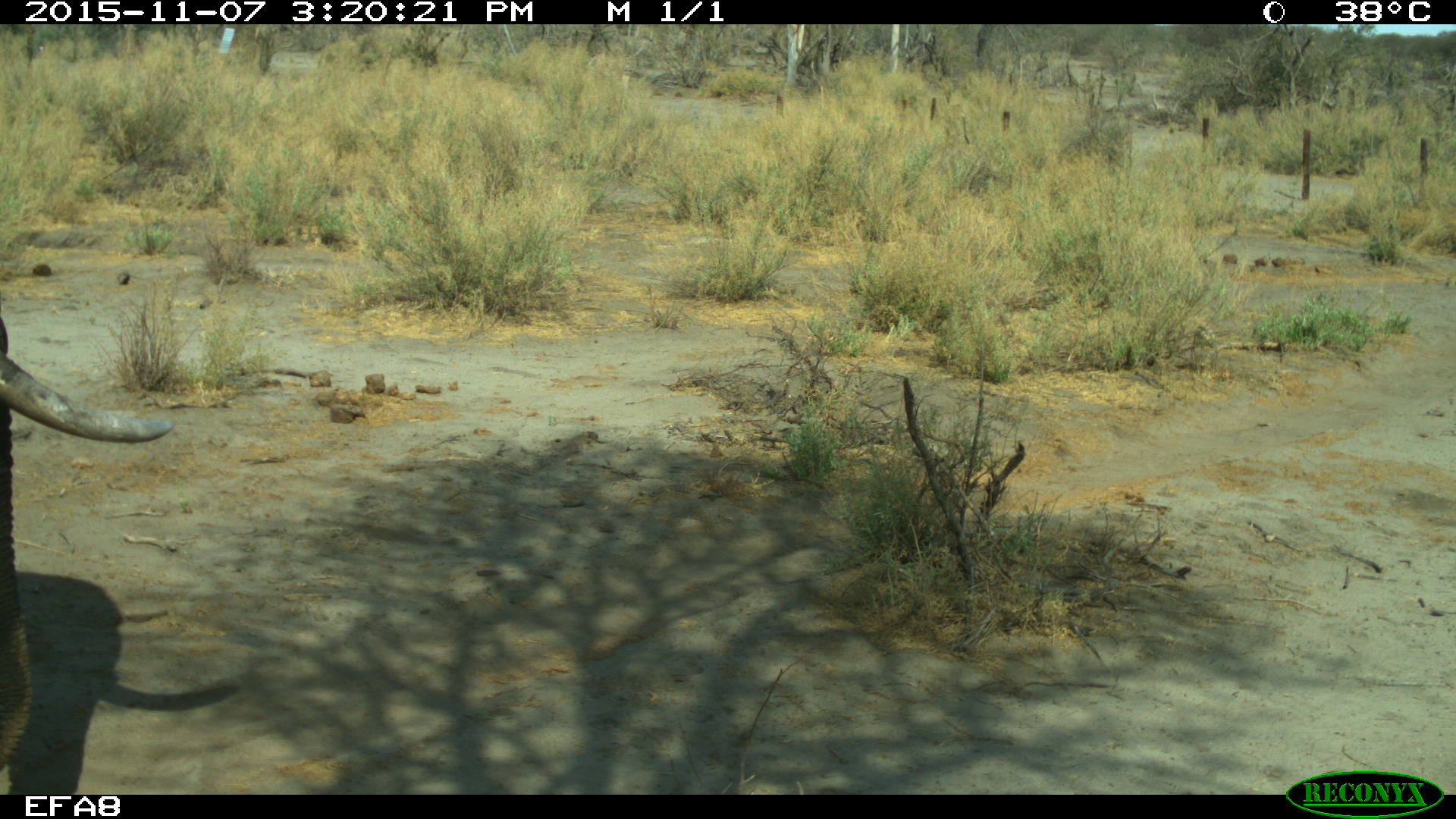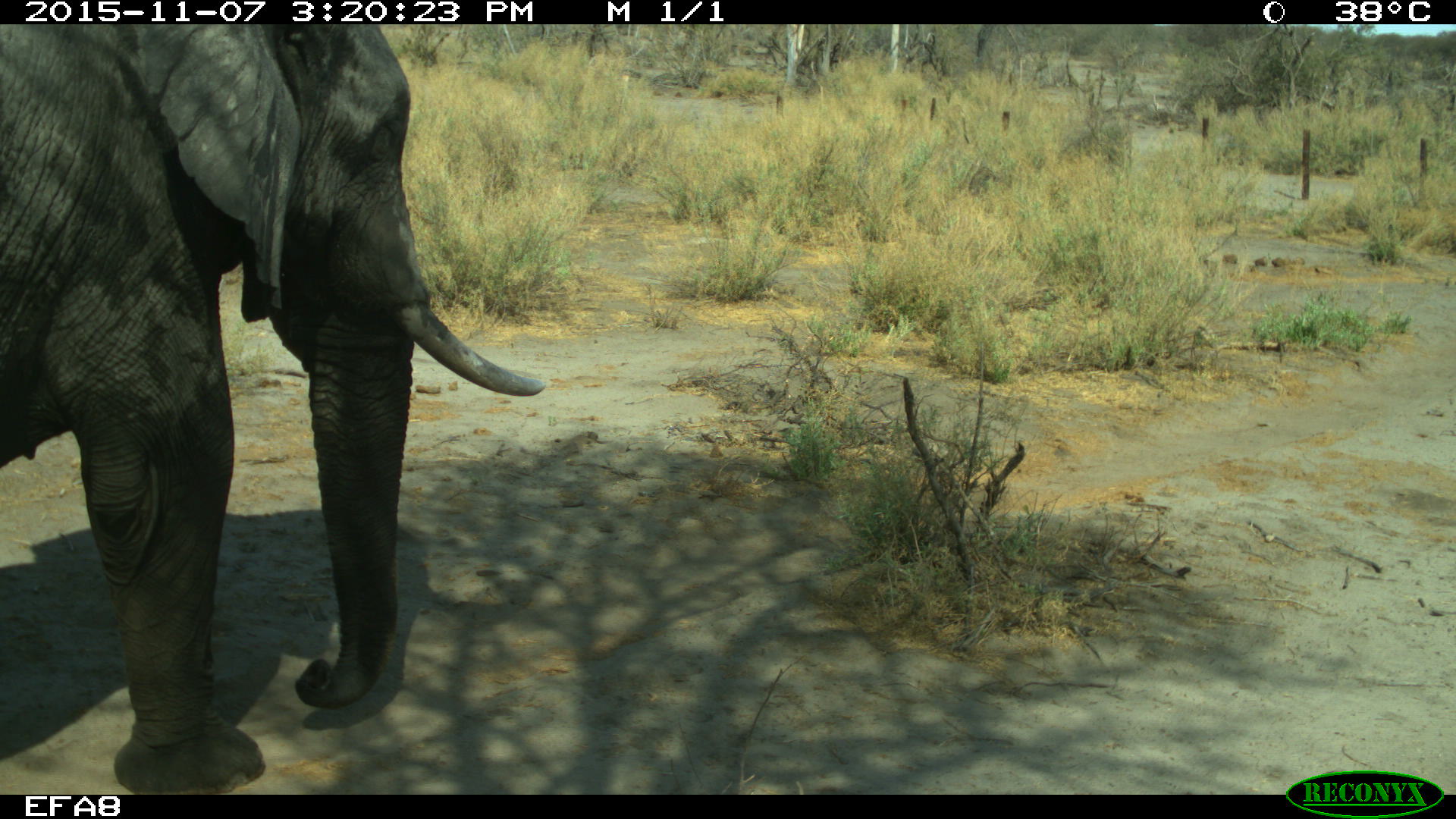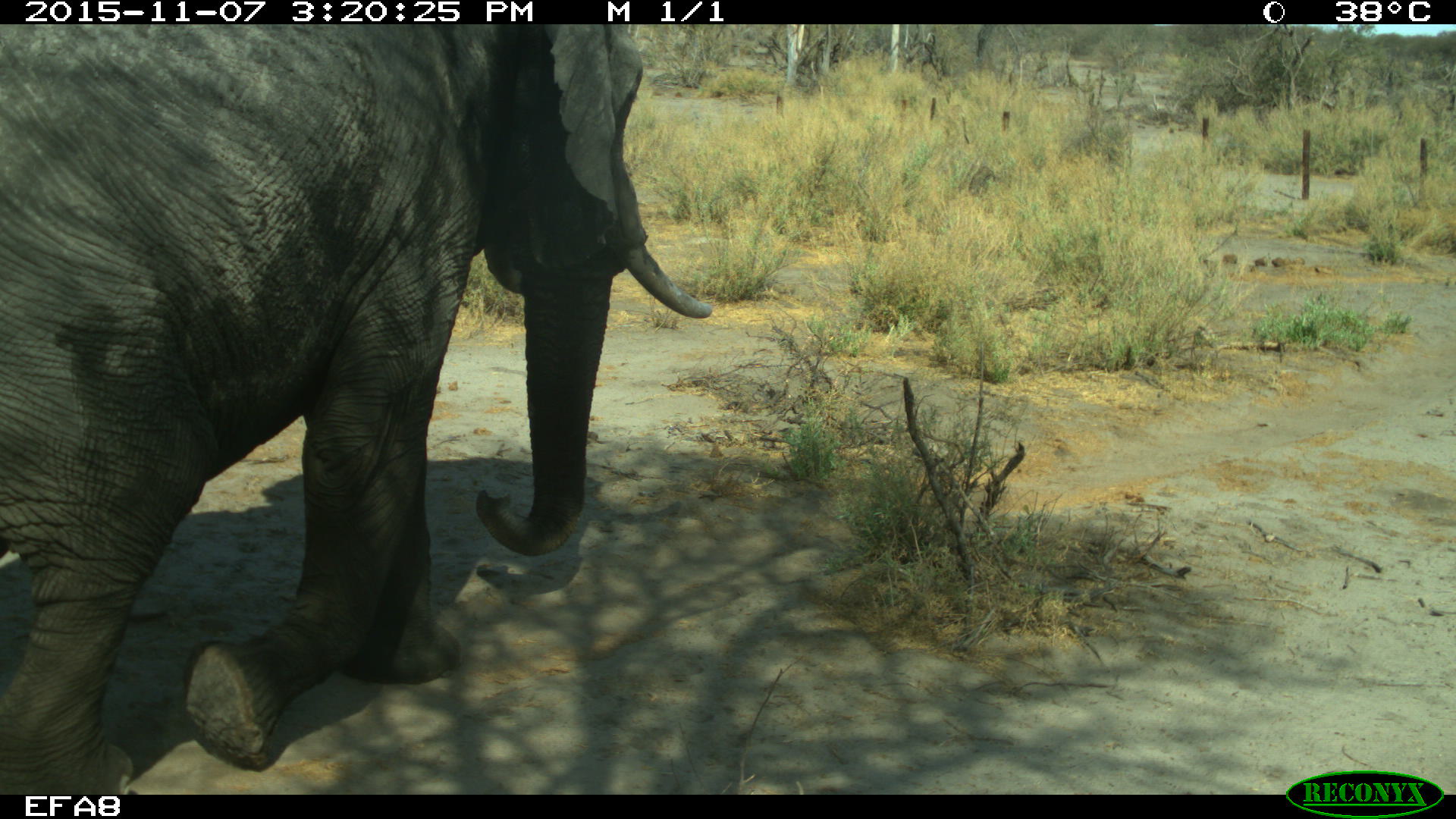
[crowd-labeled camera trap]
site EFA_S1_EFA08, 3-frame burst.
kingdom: Animalia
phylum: Chordata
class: Mammalia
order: Proboscidea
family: Elephantidae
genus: Loxodonta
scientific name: Loxodonta africana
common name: african bush elephant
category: elephant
Elephant (african bush elephant) (Loxodonta africana), count 1. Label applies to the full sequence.